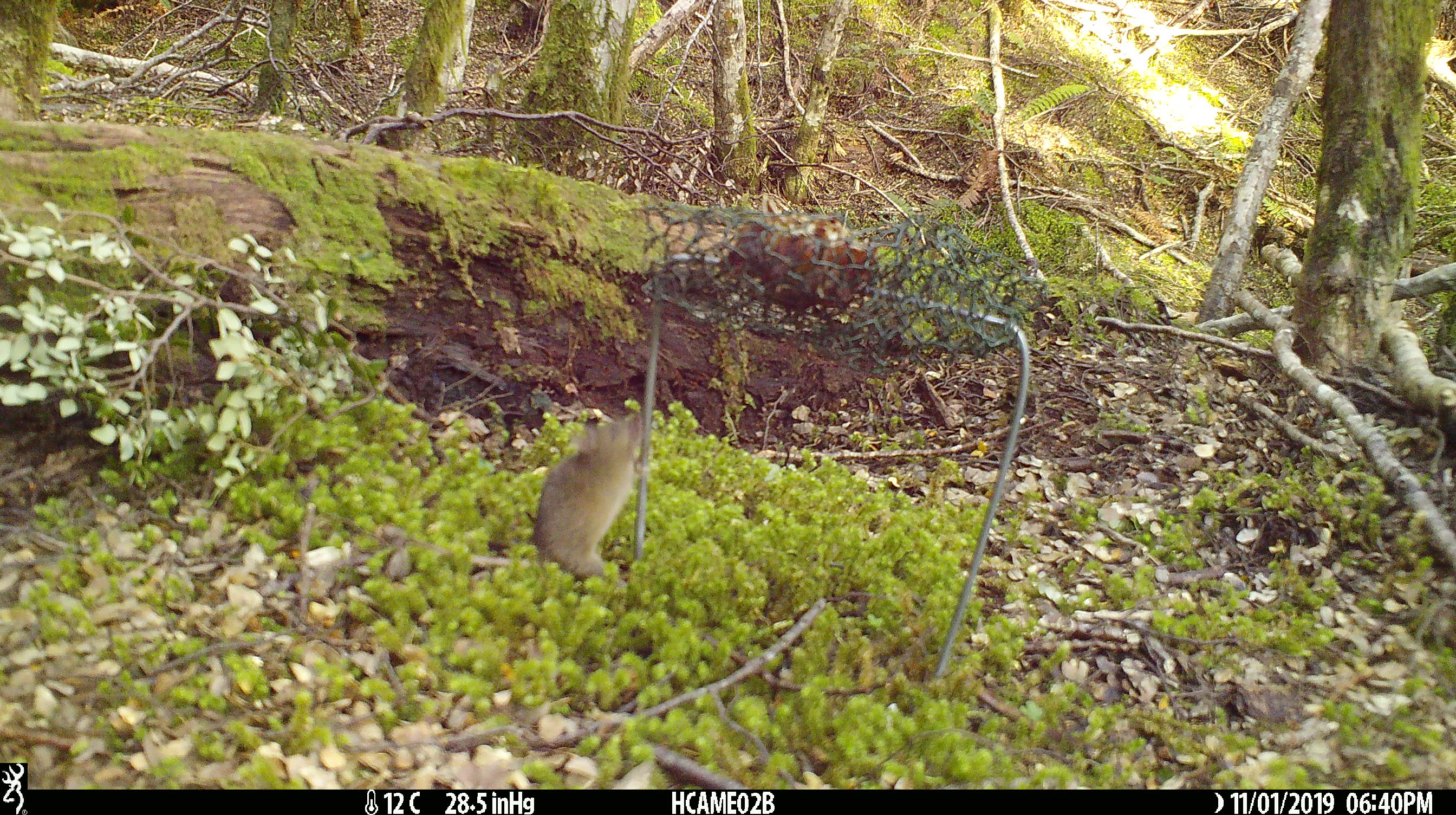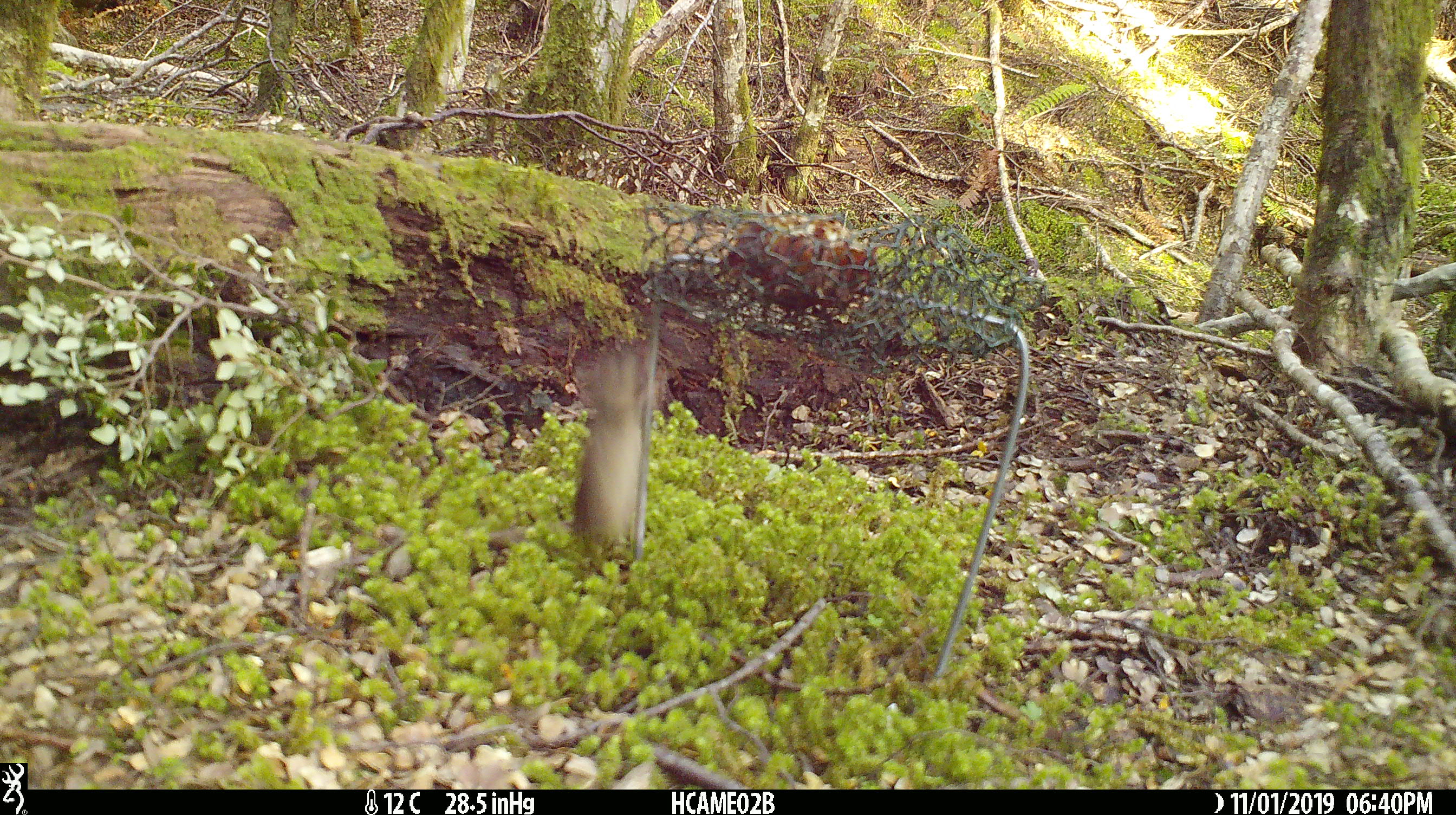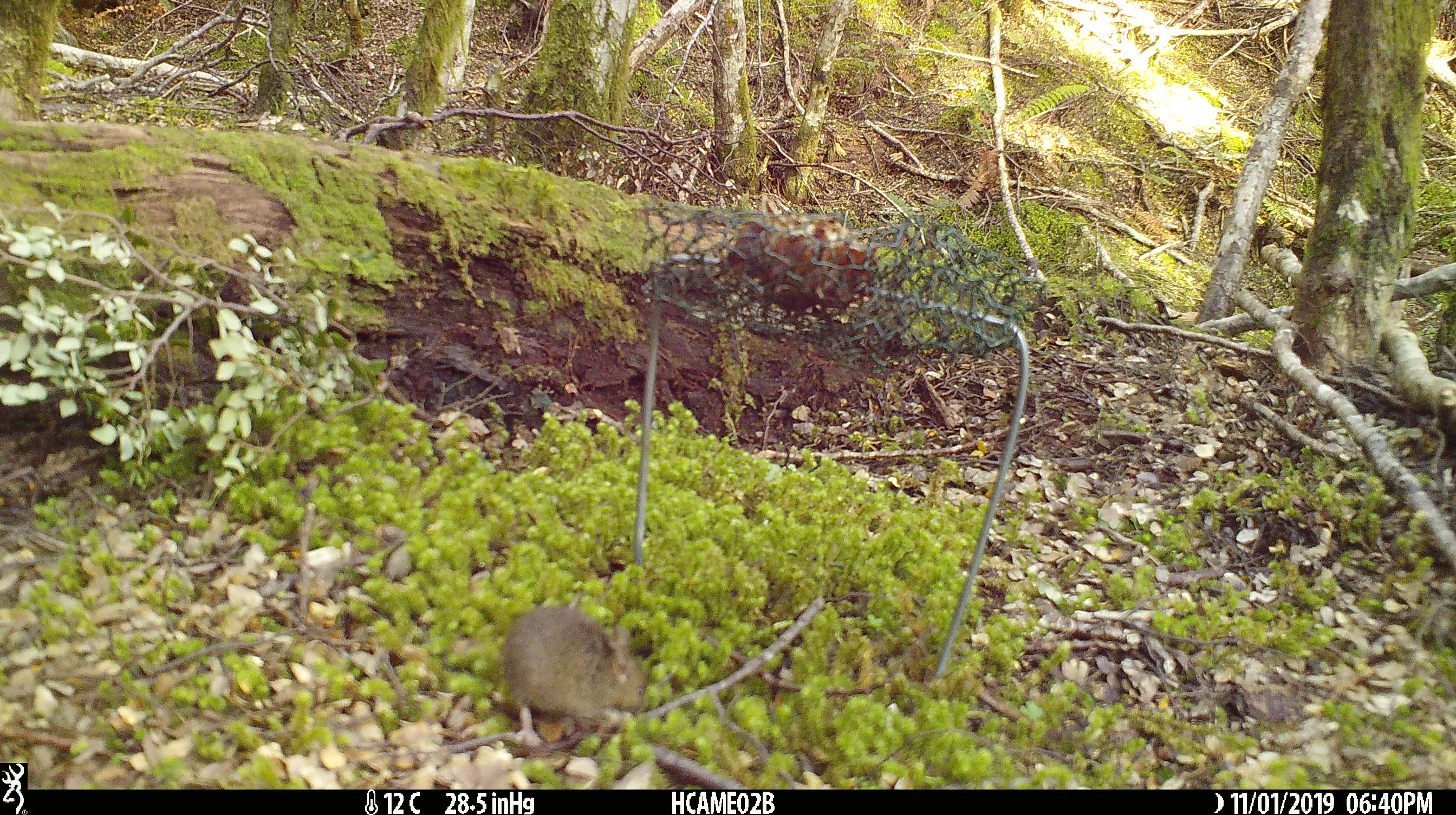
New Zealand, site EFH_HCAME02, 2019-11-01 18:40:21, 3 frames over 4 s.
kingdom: Animalia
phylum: Chordata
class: Mammalia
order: Rodentia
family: Muridae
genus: Mus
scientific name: Mus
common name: mouse